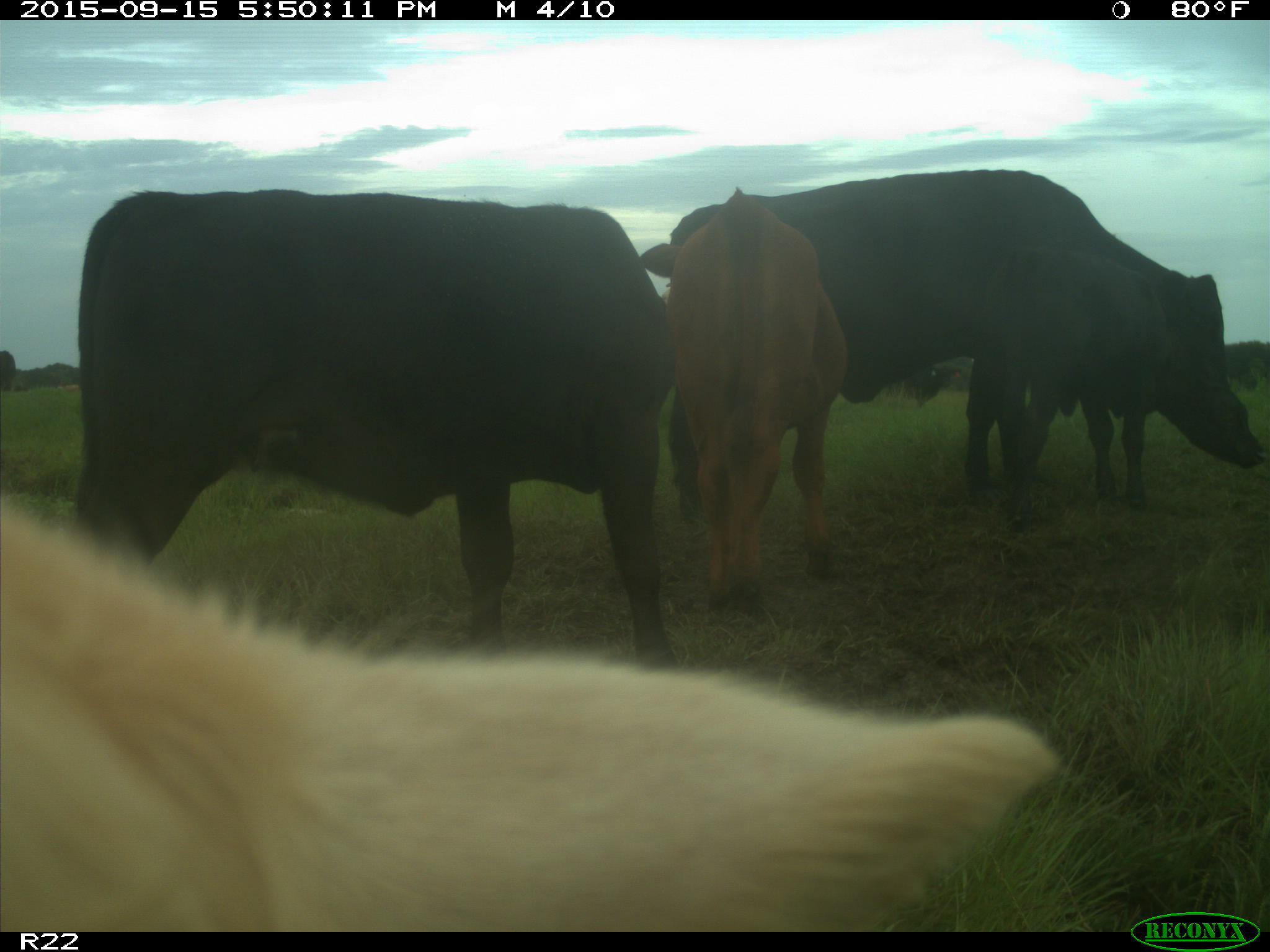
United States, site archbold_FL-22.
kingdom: Animalia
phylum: Chordata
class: Mammalia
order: Artiodactyla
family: Bovidae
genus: Bos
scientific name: Bos taurus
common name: domestic cow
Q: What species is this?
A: Bos taurus (domestic cow).